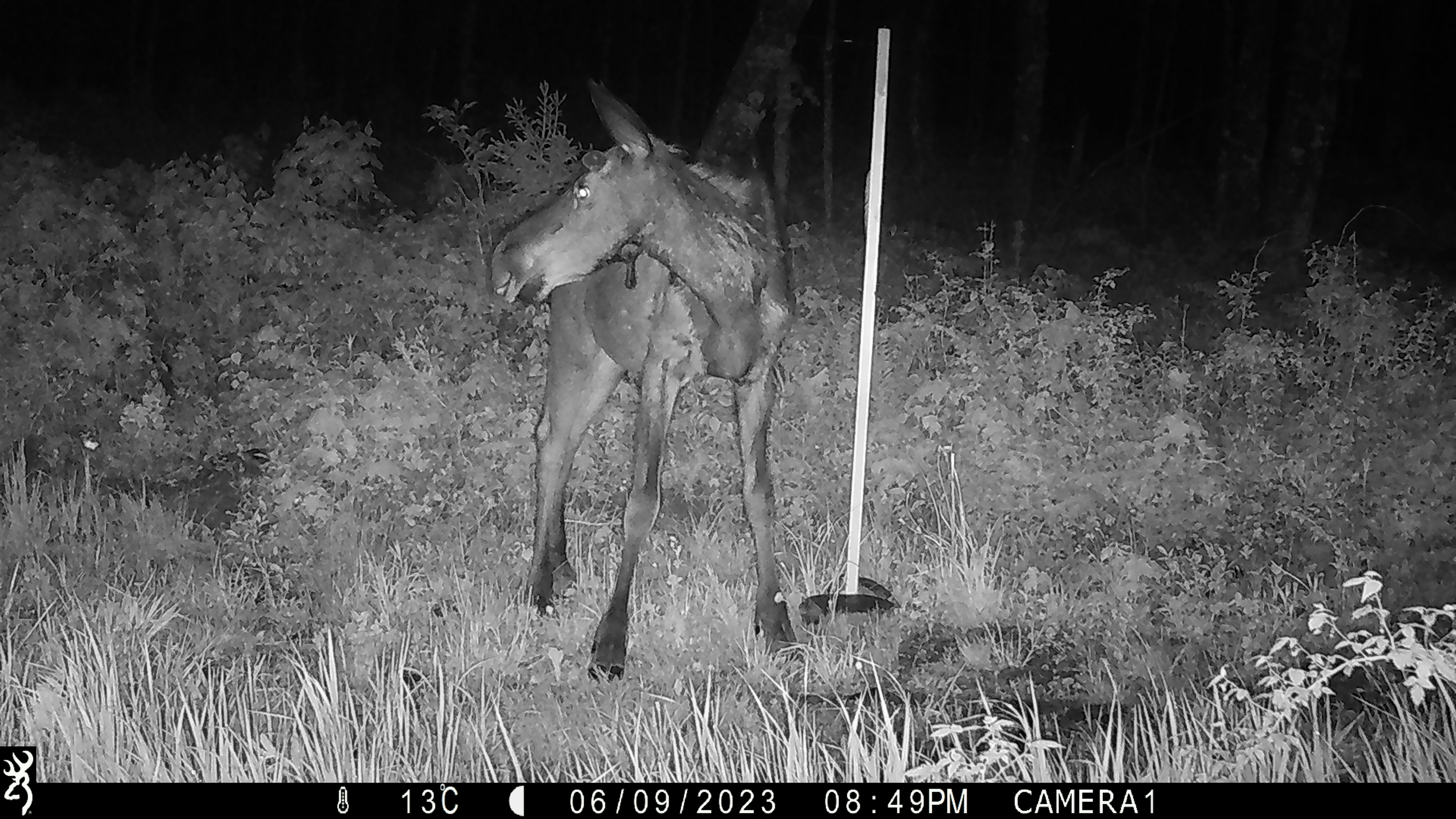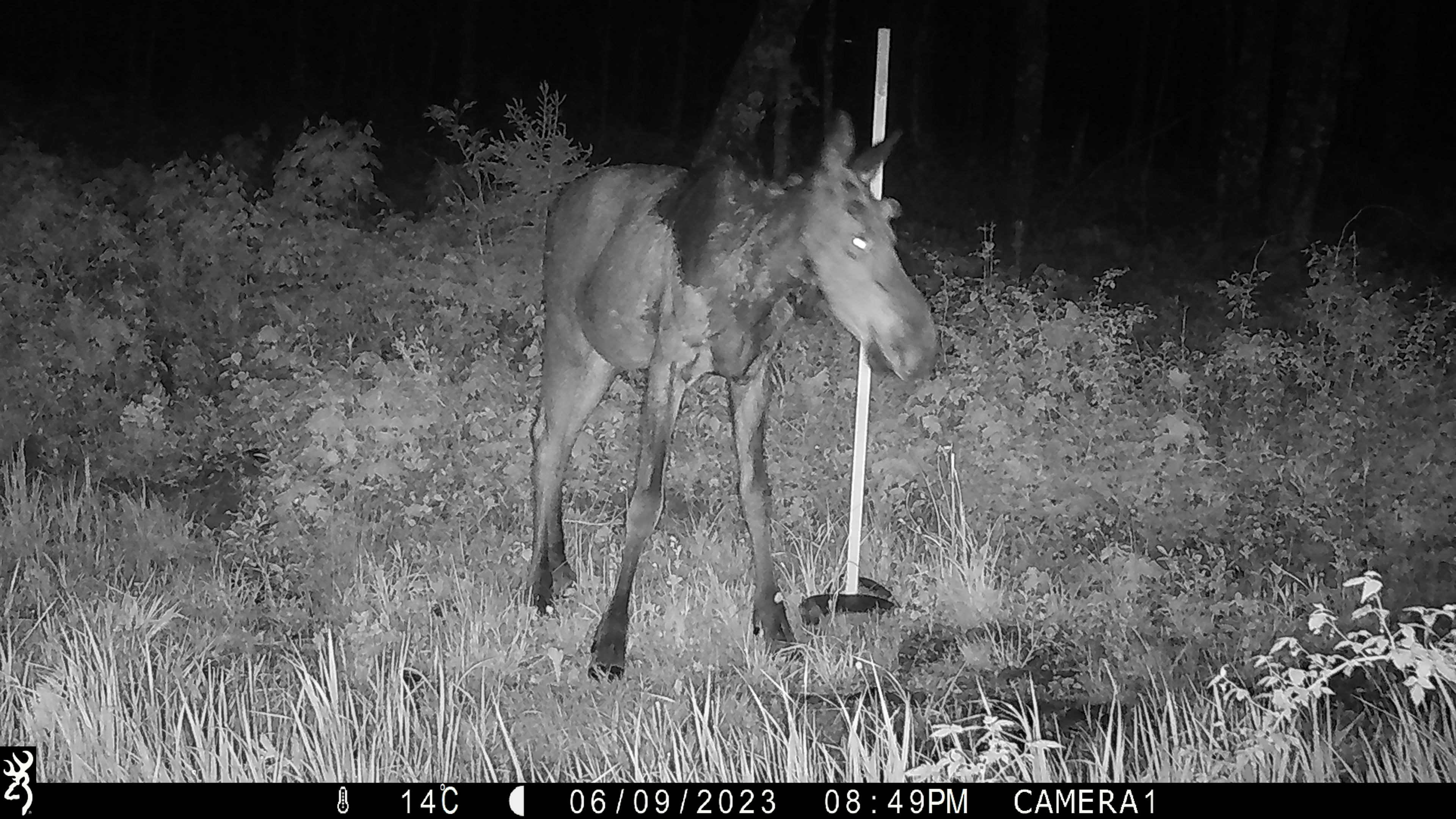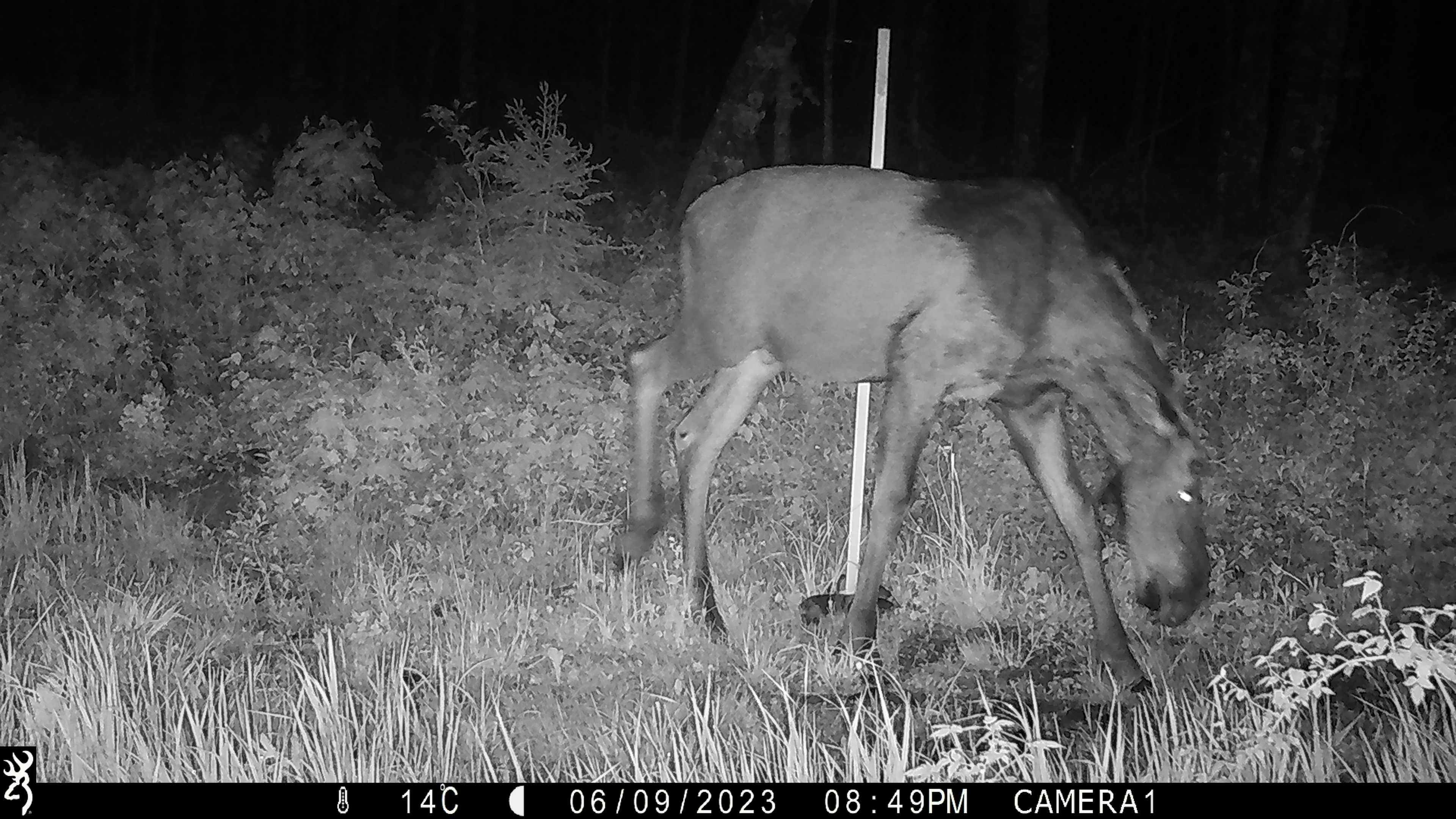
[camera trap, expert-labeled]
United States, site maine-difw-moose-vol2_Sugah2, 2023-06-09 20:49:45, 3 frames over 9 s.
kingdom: Animalia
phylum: Chordata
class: Mammalia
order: Artiodactyla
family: Cervidae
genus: Alces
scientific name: Alces alces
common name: moose